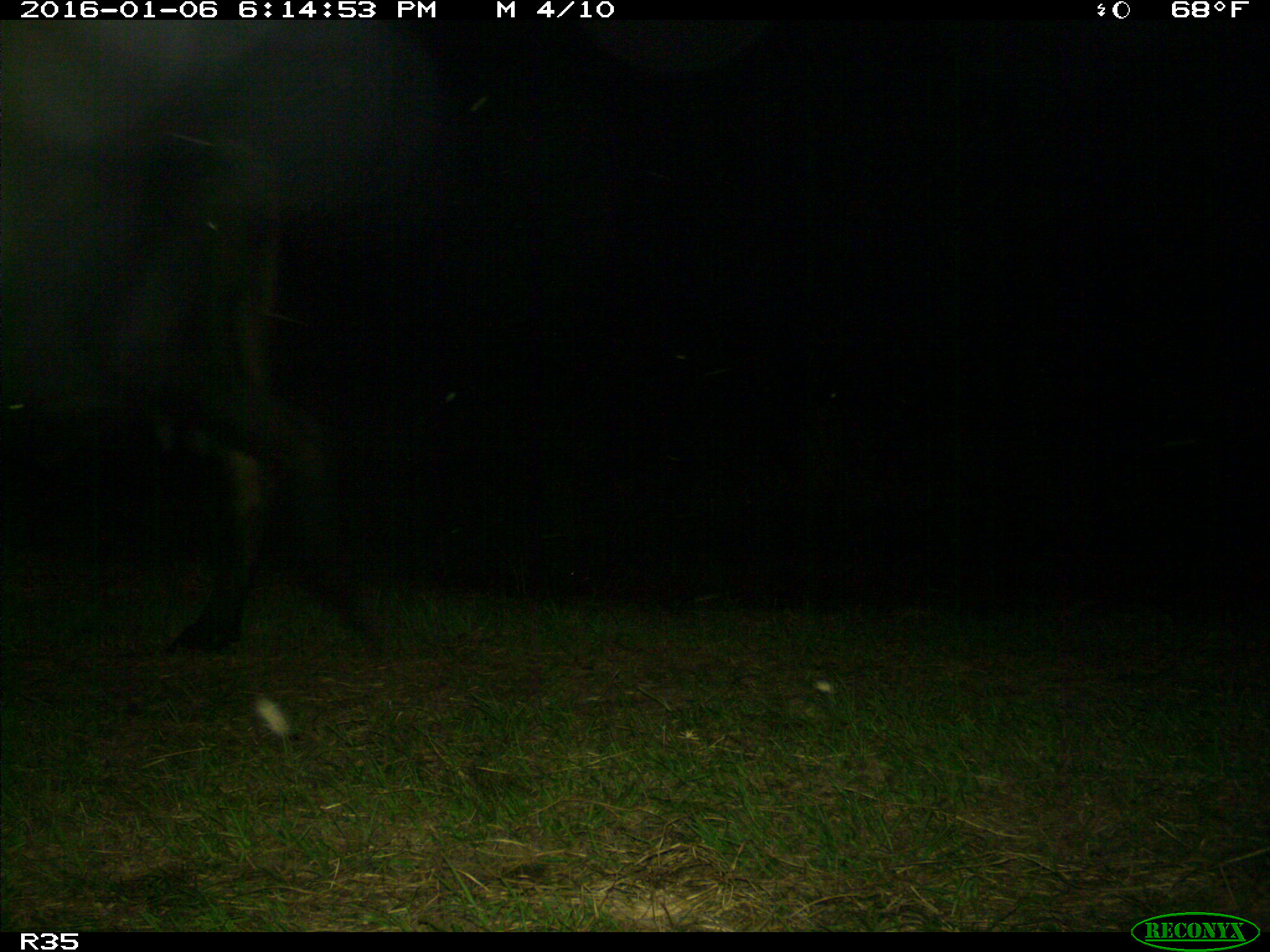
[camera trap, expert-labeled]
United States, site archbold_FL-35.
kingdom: Animalia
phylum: Chordata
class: Mammalia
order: Artiodactyla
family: Bovidae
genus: Bos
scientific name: Bos taurus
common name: domestic cow